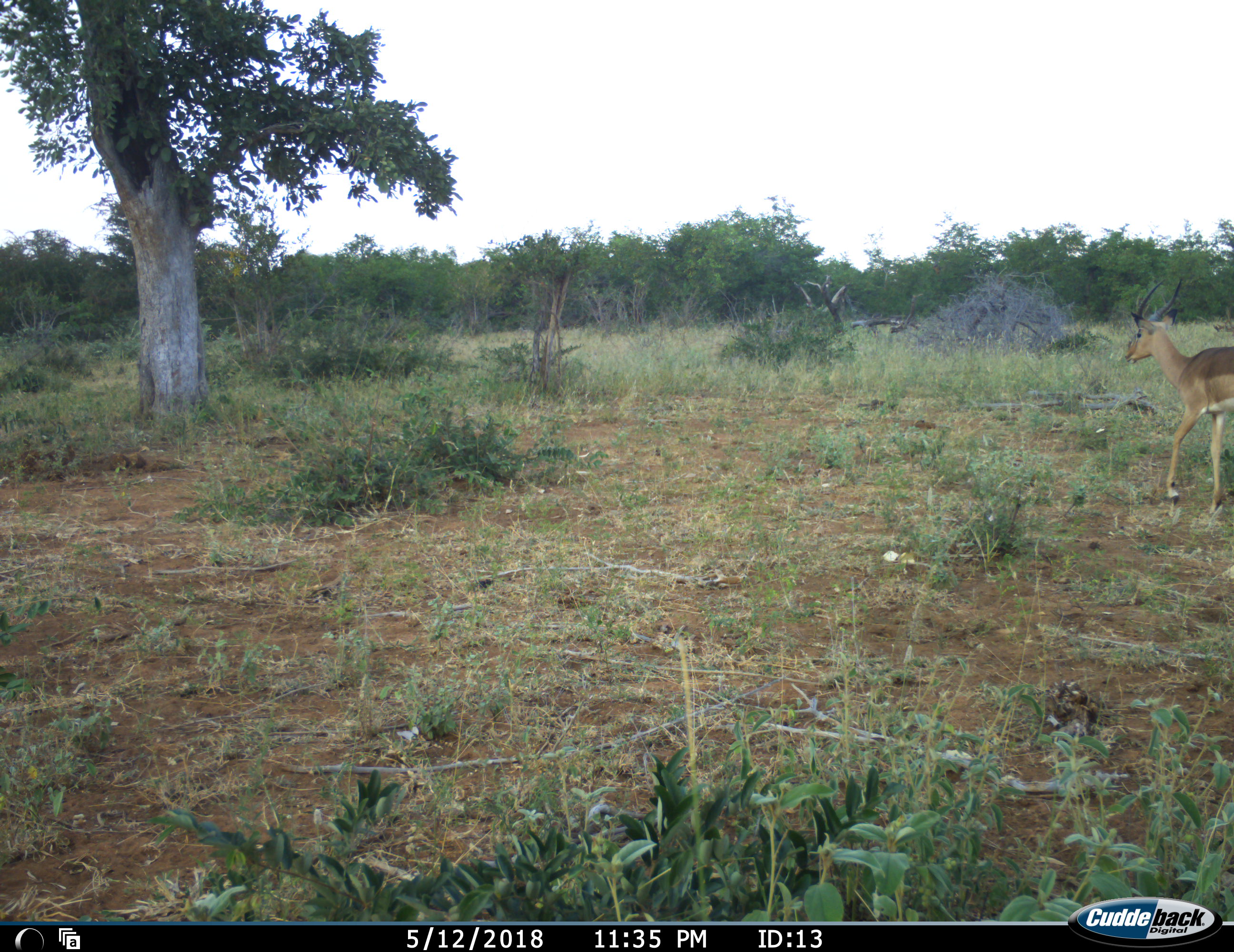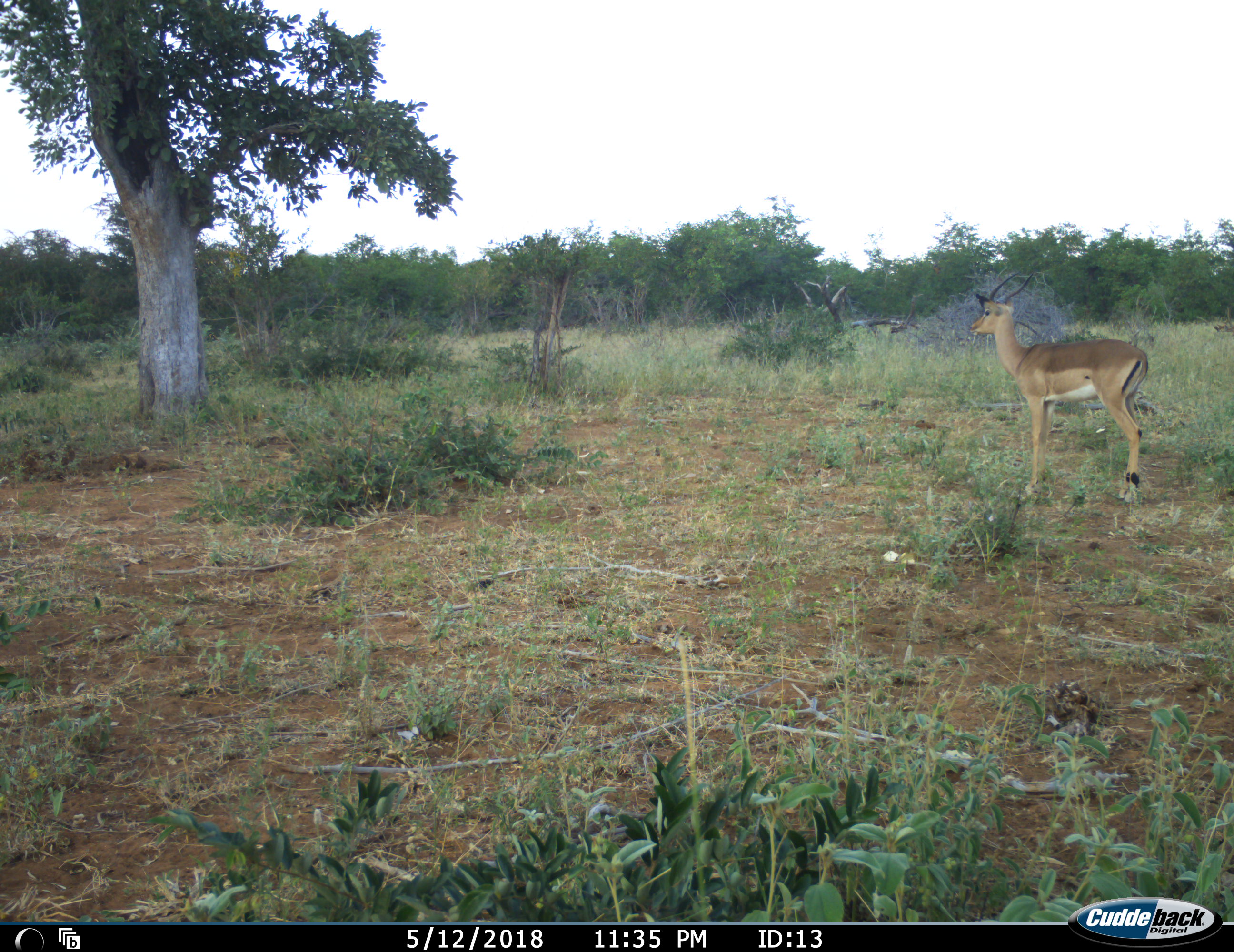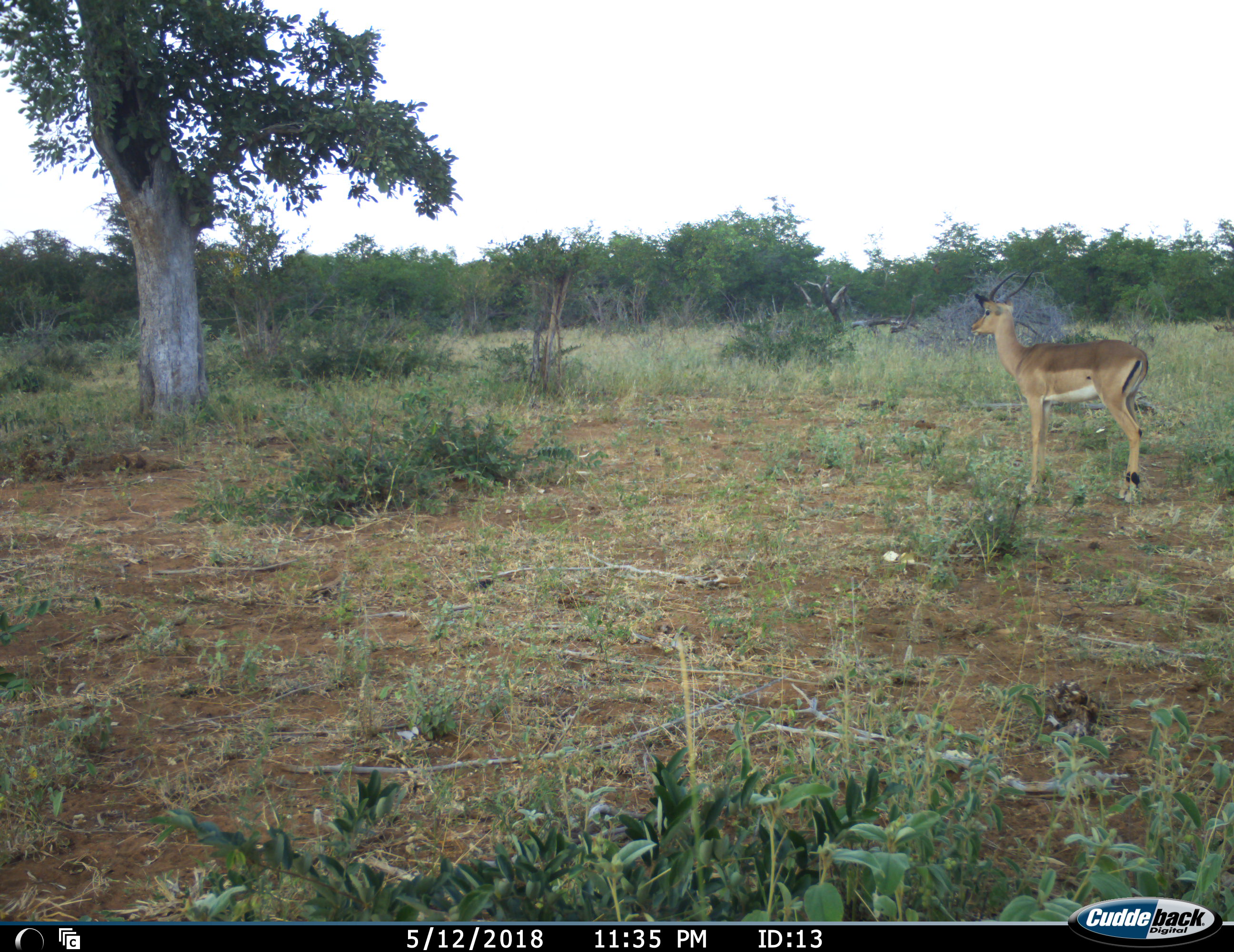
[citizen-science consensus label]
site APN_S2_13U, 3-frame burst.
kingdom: Animalia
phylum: Chordata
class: Mammalia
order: Artiodactyla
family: Bovidae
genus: Aepyceros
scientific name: Aepyceros melampus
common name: impala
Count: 1.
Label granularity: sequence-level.